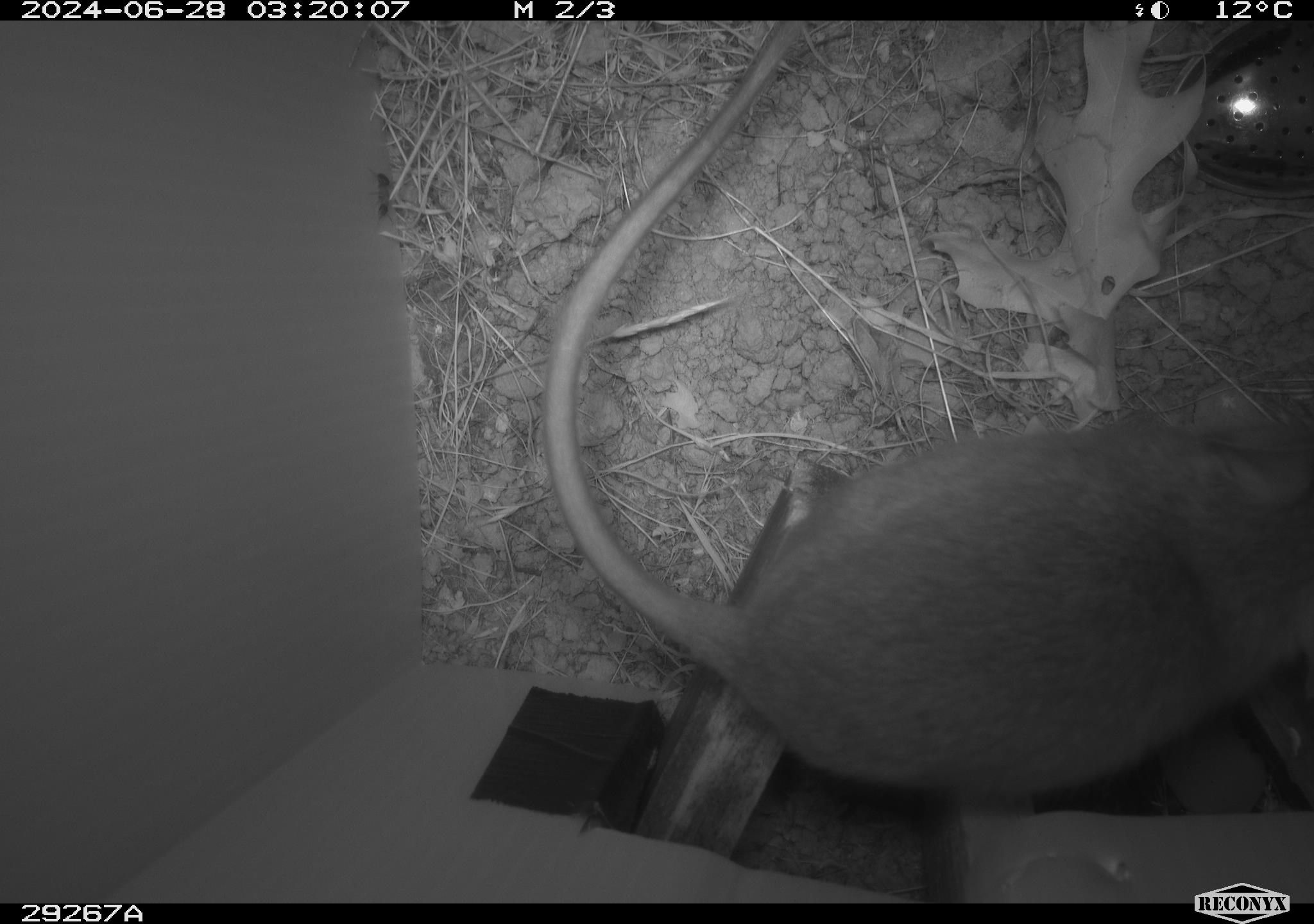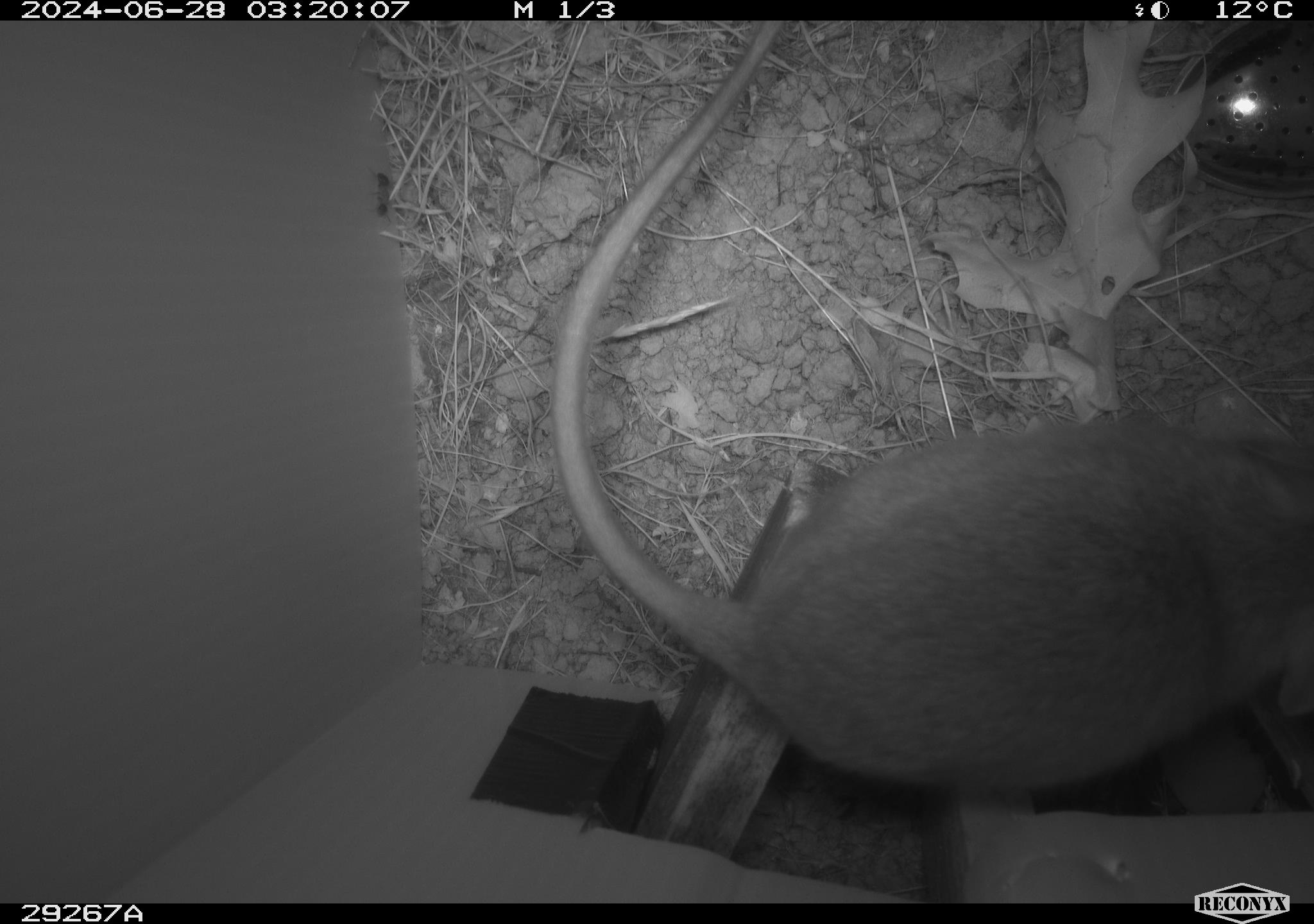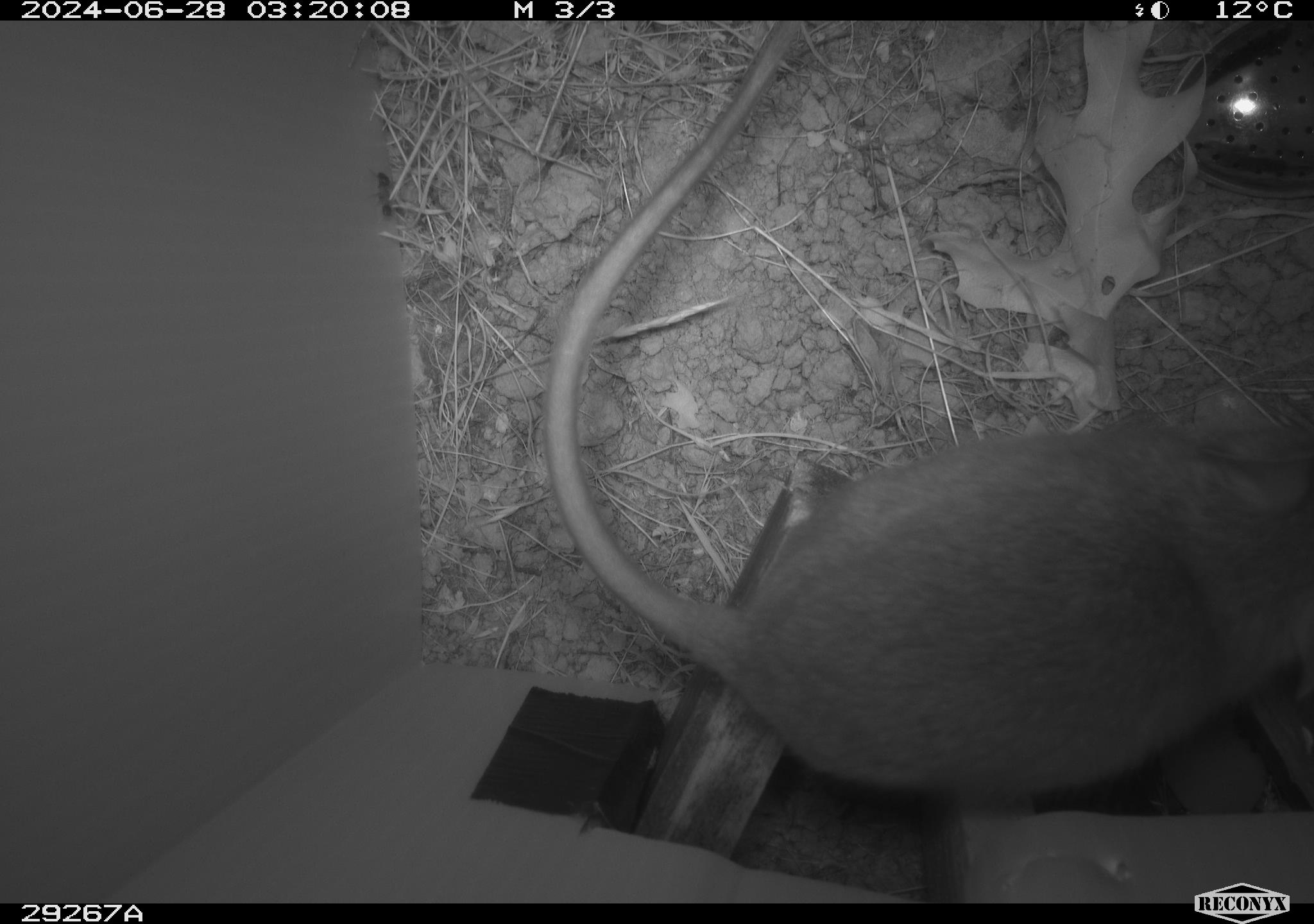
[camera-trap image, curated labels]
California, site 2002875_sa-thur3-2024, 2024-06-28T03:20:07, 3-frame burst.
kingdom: Animalia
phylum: Chordata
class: Mammalia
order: Rodentia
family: Cricetidae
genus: Neotoma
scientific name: Neotoma fuscipes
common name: dusky-footed woodrat